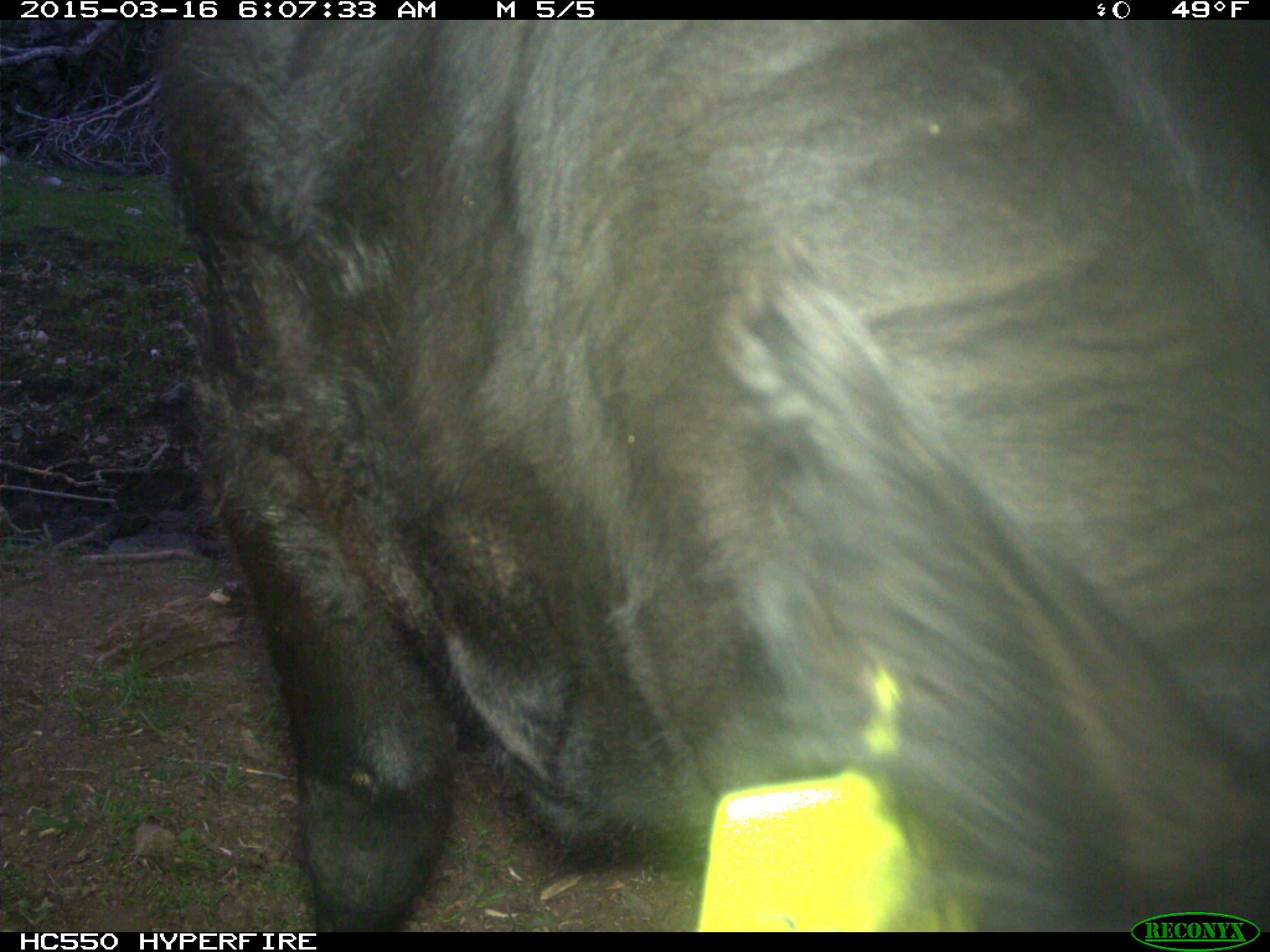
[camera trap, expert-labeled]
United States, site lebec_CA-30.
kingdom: Animalia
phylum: Chordata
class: Mammalia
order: Artiodactyla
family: Bovidae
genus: Bos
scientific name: Bos taurus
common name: domestic cow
Bos taurus (domestic cow).